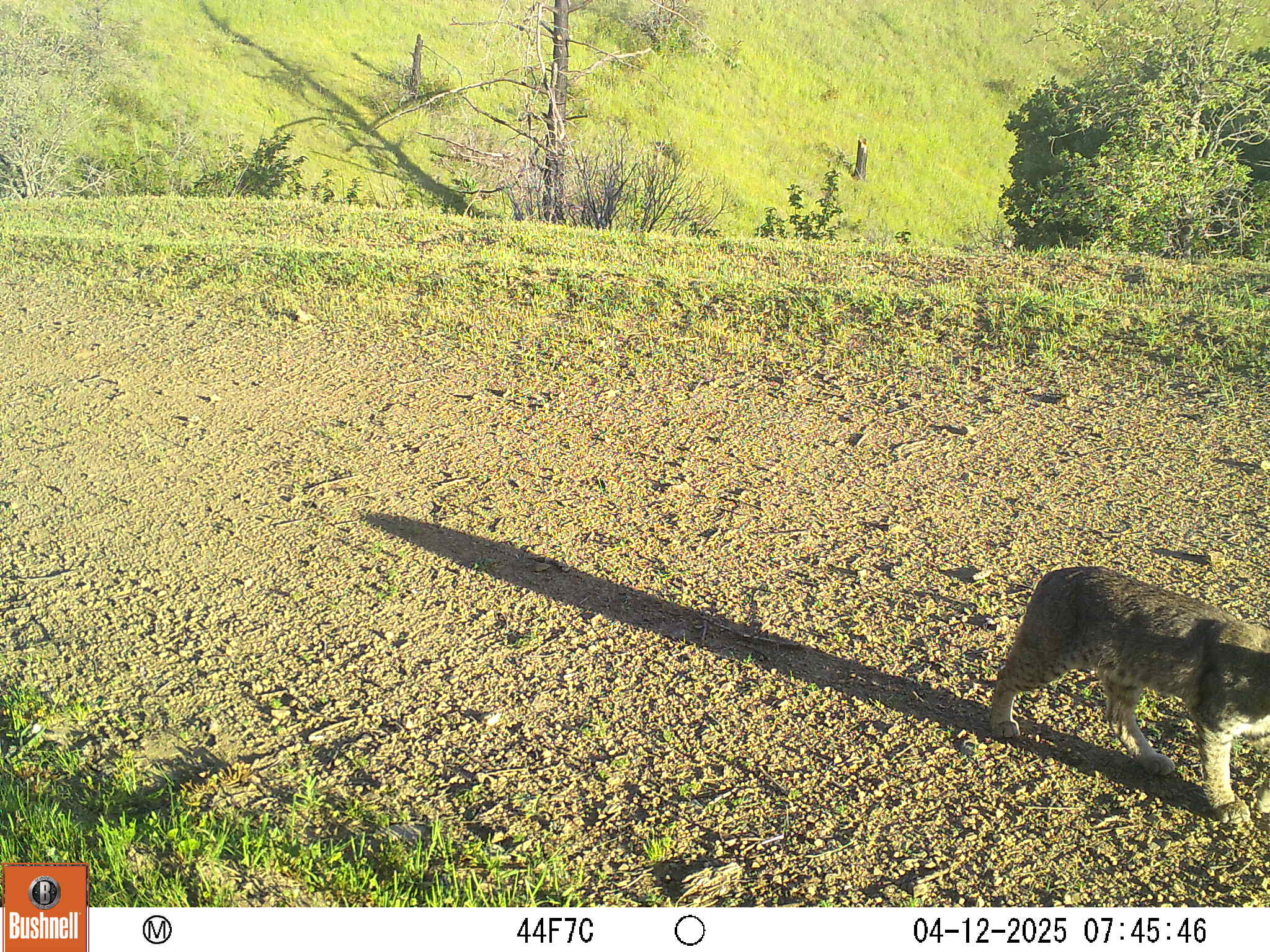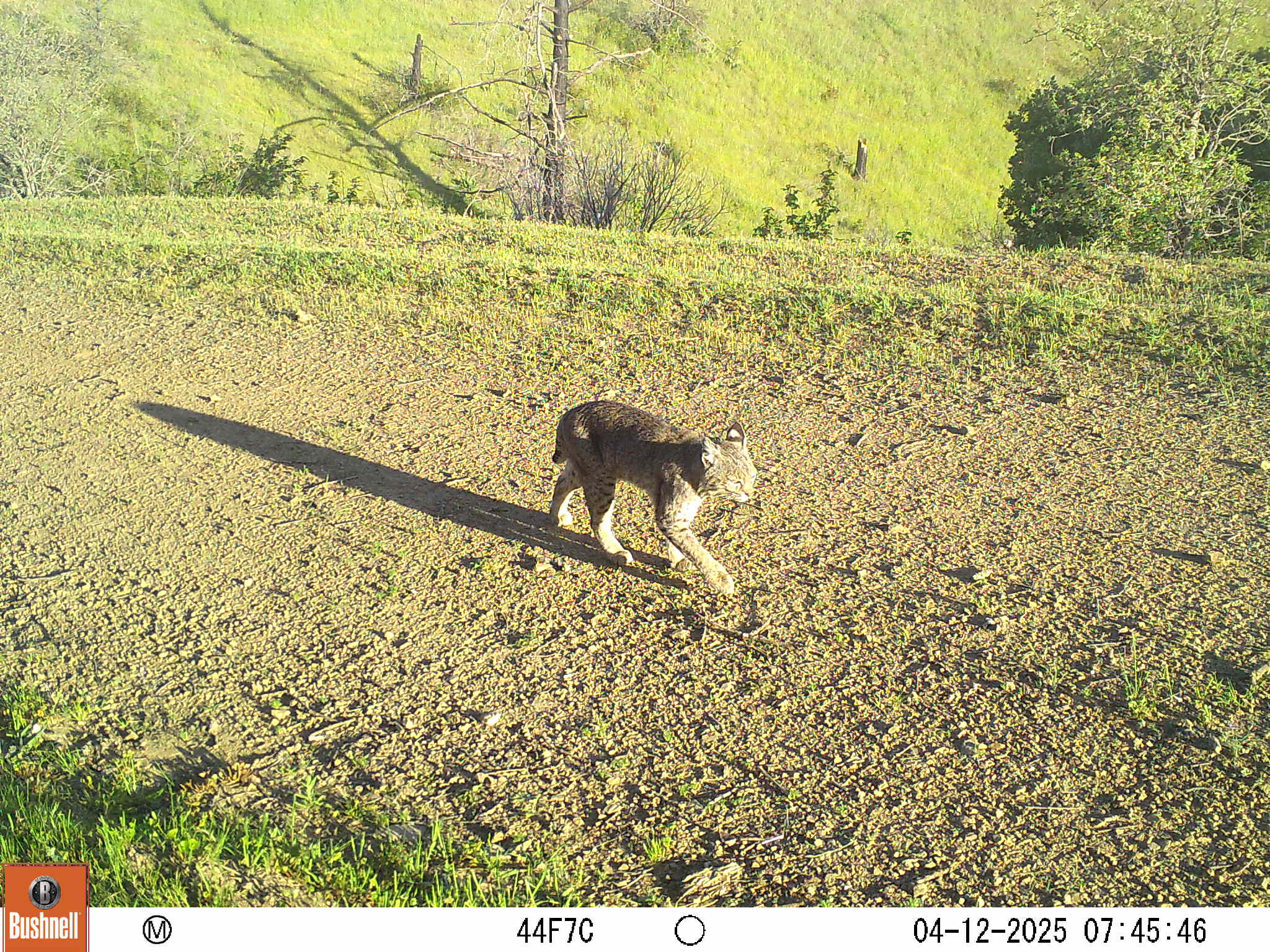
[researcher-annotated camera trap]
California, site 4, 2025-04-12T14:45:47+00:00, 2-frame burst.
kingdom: Animalia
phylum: Chordata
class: Mammalia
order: Carnivora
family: Felidae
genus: Lynx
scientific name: Lynx rufus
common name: bobcat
Bobcat (Lynx rufus).